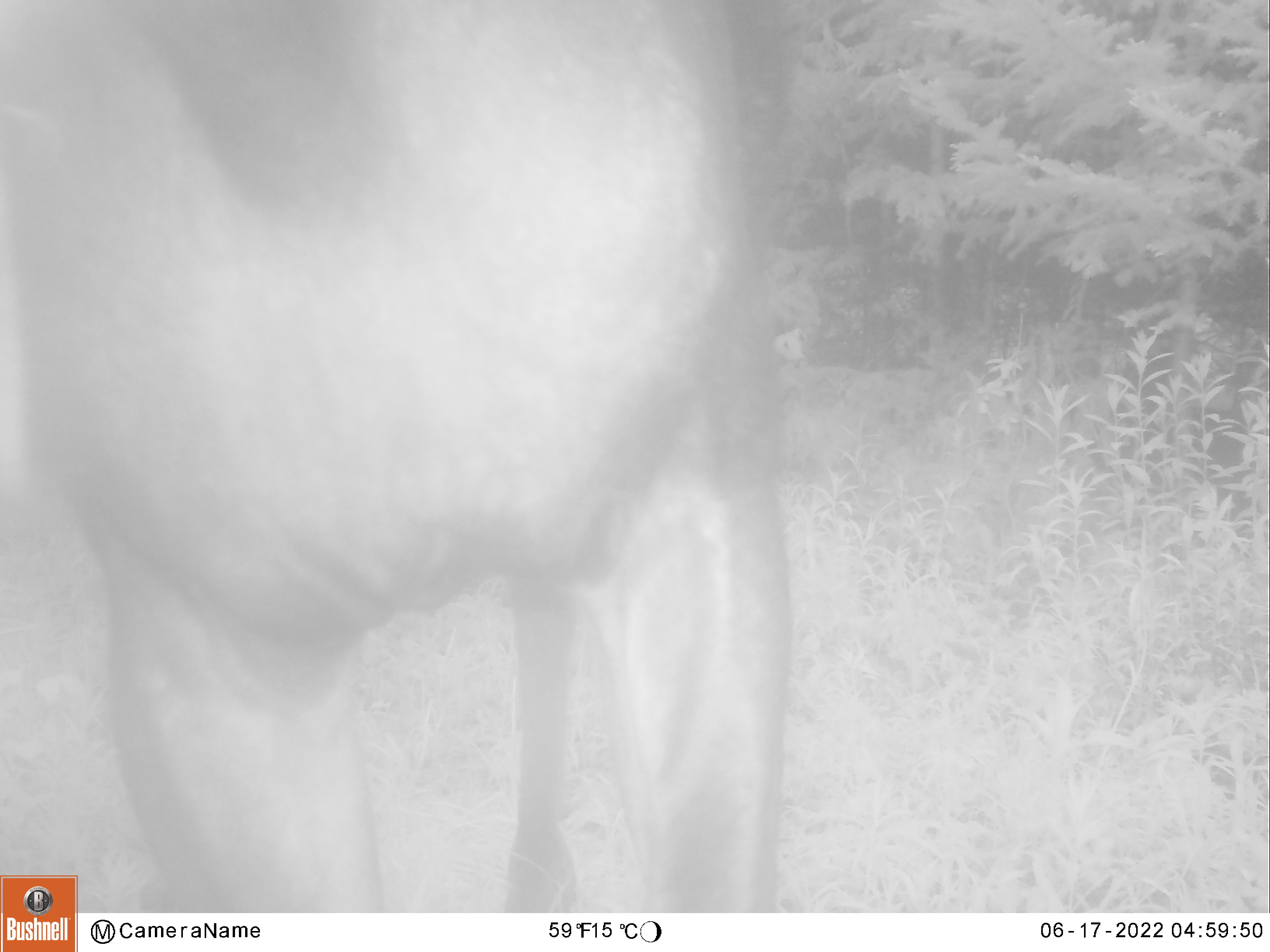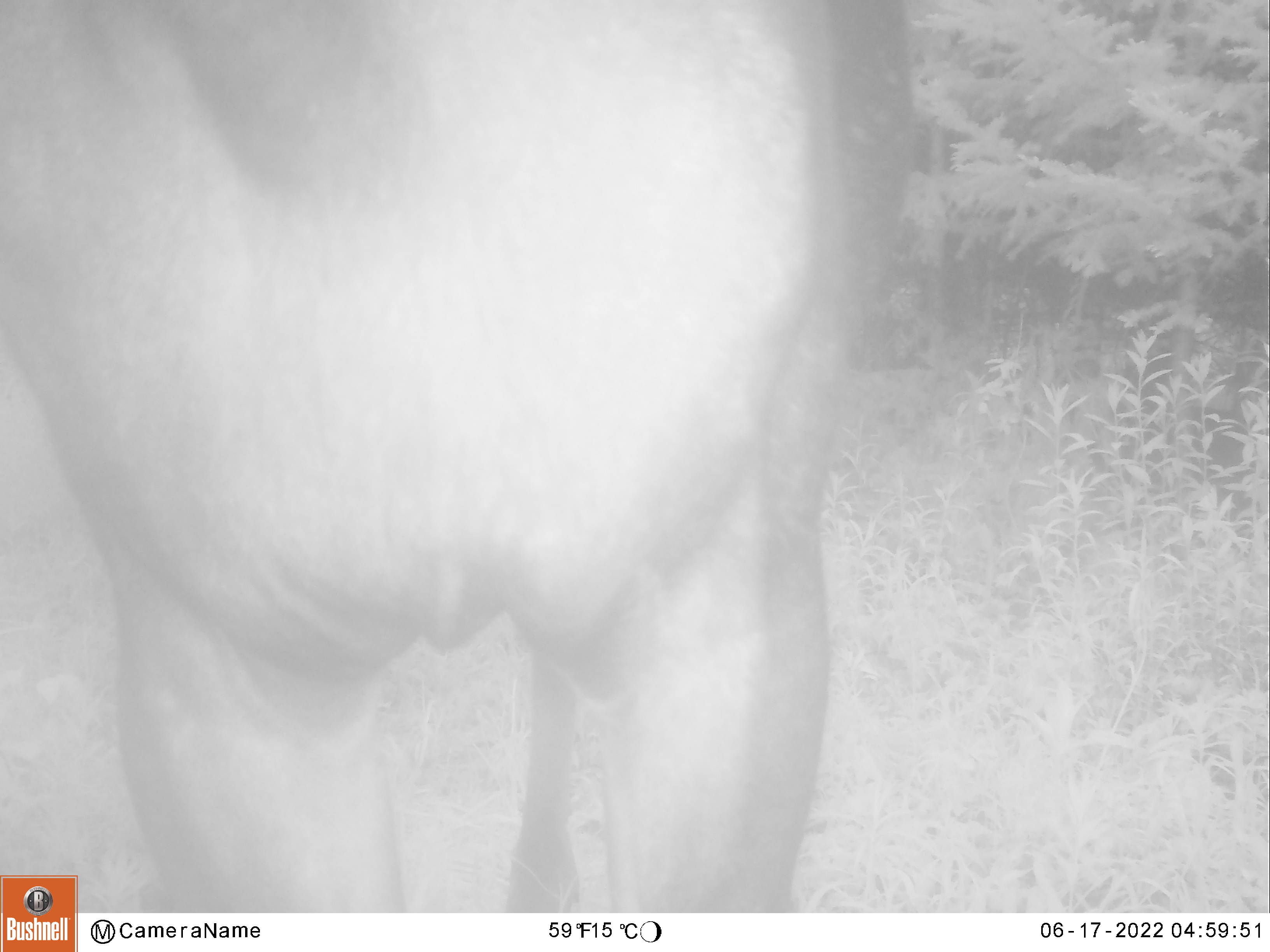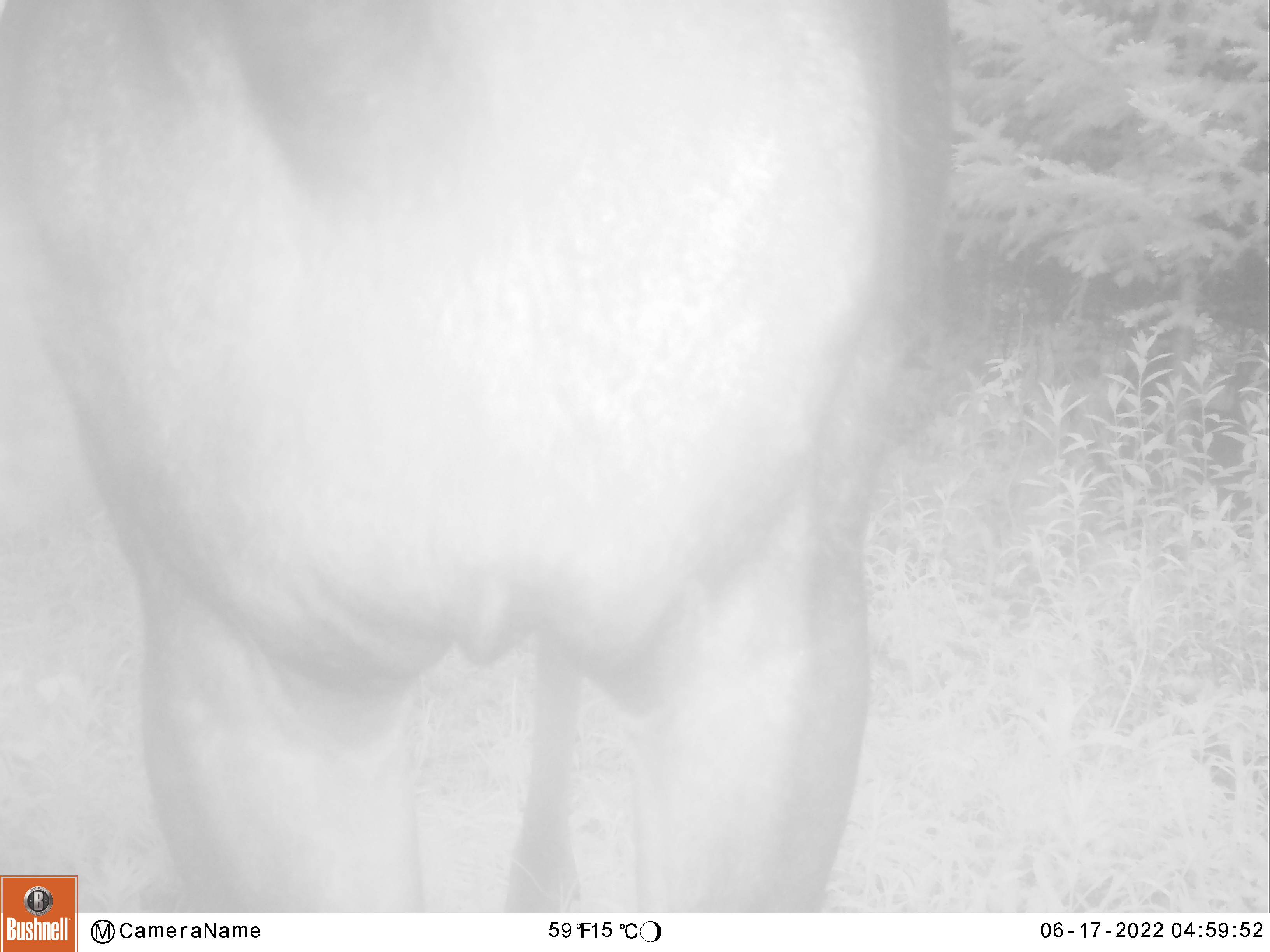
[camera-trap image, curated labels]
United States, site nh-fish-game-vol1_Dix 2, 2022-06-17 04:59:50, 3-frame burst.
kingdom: Animalia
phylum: Chordata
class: Mammalia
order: Artiodactyla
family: Cervidae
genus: Alces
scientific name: Alces alces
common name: moose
Moose (Alces alces).